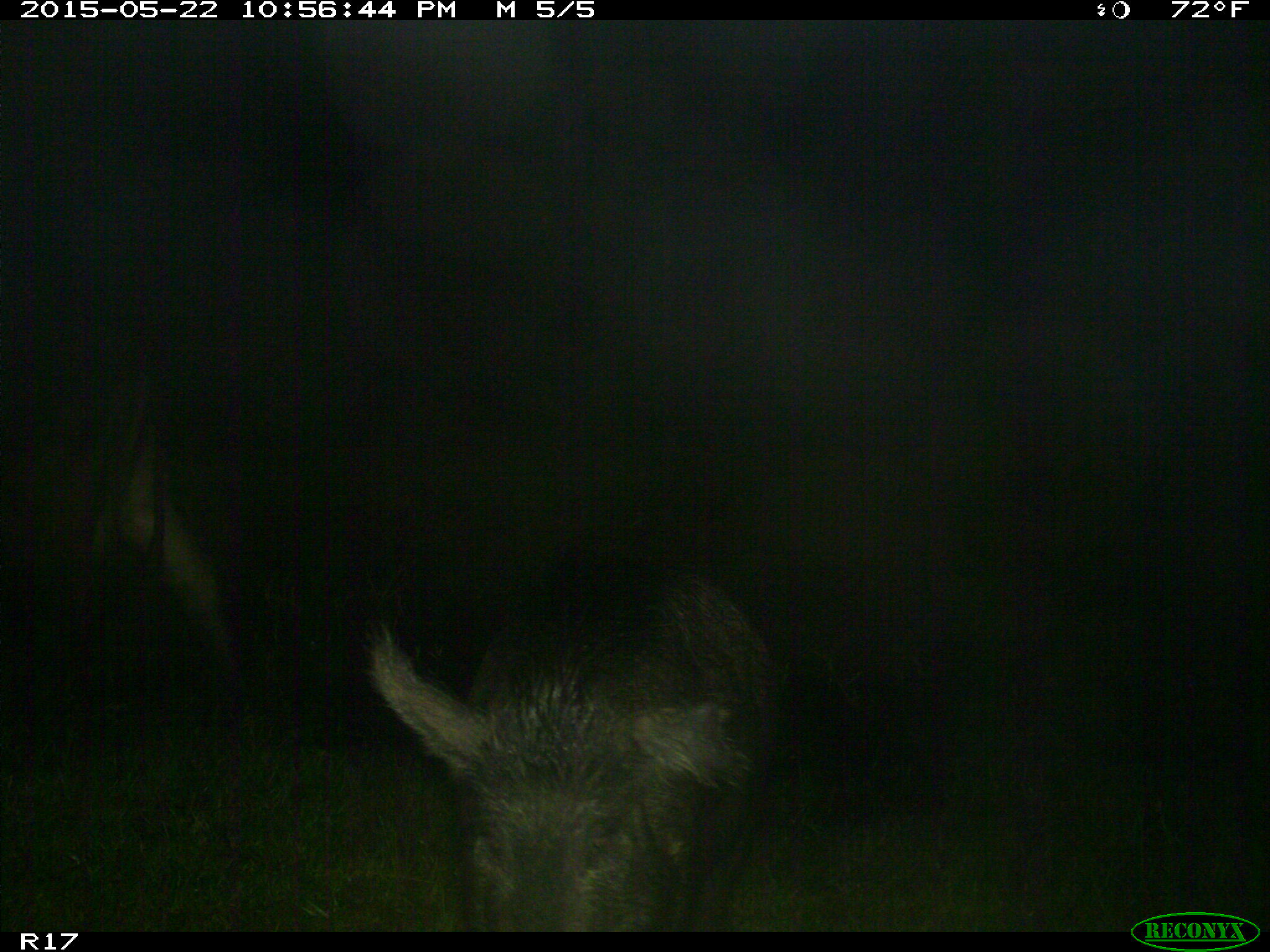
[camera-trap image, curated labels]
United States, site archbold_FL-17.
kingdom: Animalia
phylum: Chordata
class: Mammalia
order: Artiodactyla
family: Suidae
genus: Sus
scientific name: Sus scrofa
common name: wild boar